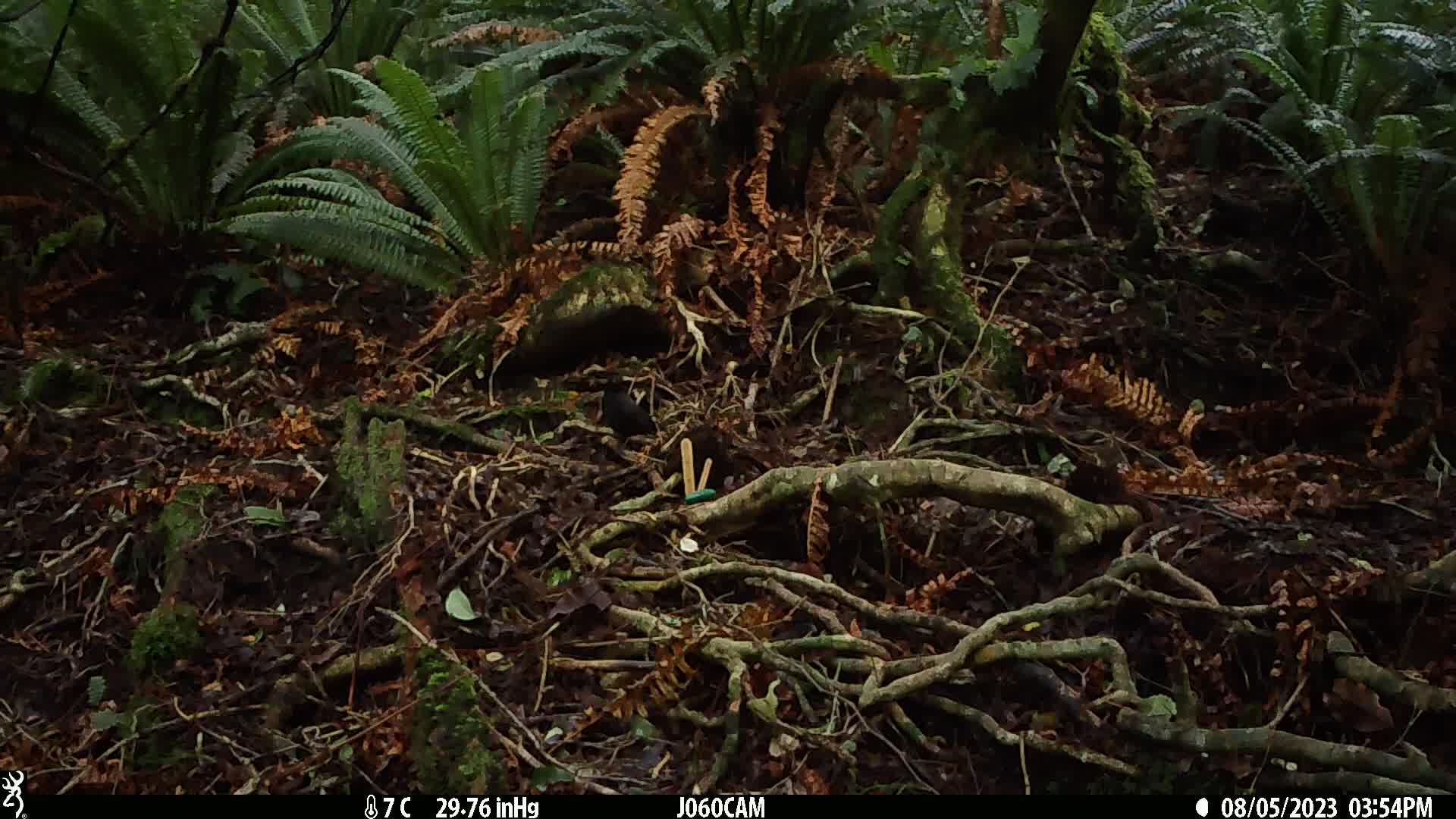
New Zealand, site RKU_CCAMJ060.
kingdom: Animalia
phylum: Chordata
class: Aves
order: Passeriformes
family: Turdidae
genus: Turdus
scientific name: Turdus merula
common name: eurasian blackbird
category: blackbird